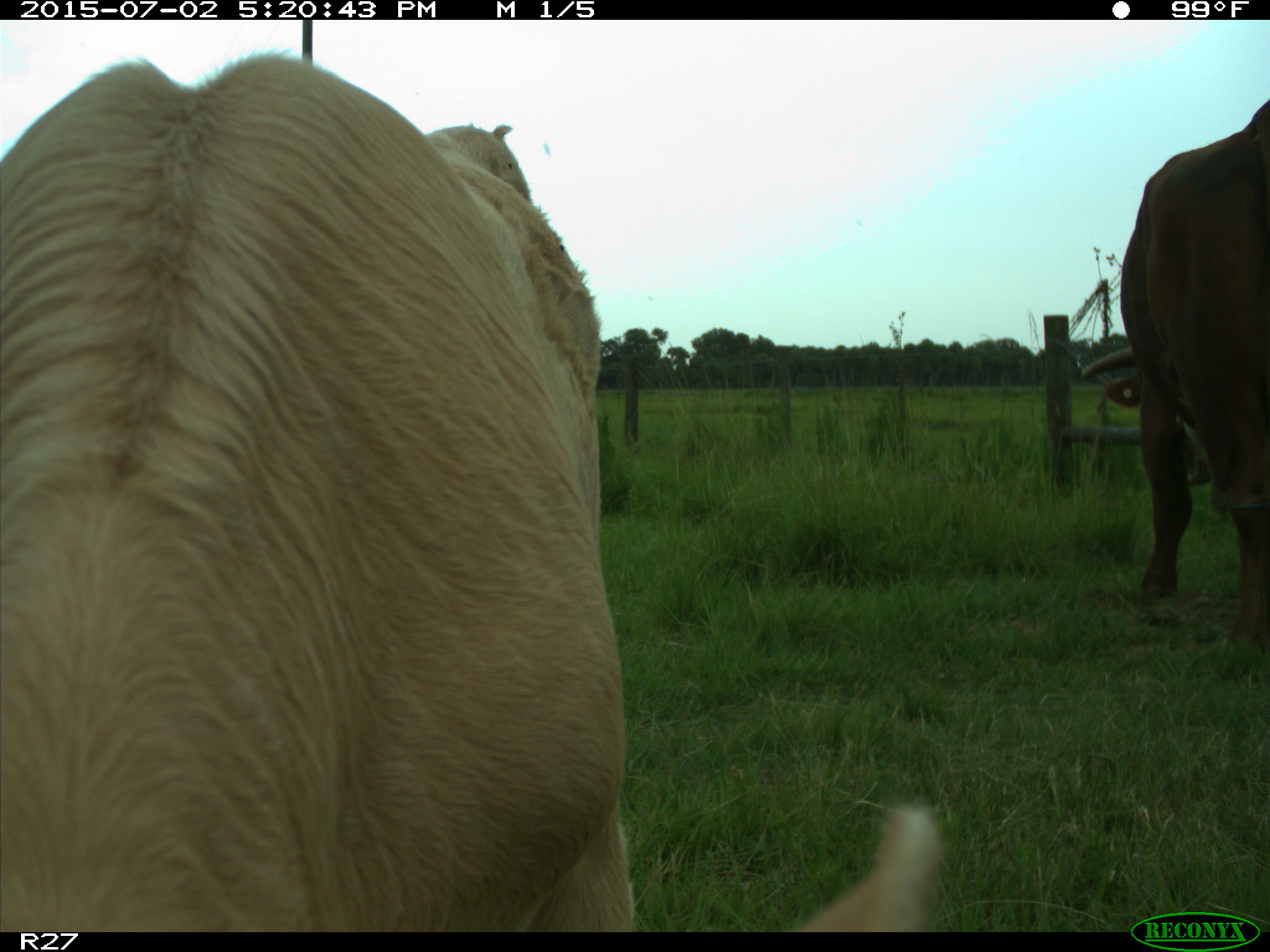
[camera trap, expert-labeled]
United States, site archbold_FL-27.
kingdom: Animalia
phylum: Chordata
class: Mammalia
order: Artiodactyla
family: Bovidae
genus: Bos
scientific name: Bos taurus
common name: domestic cow